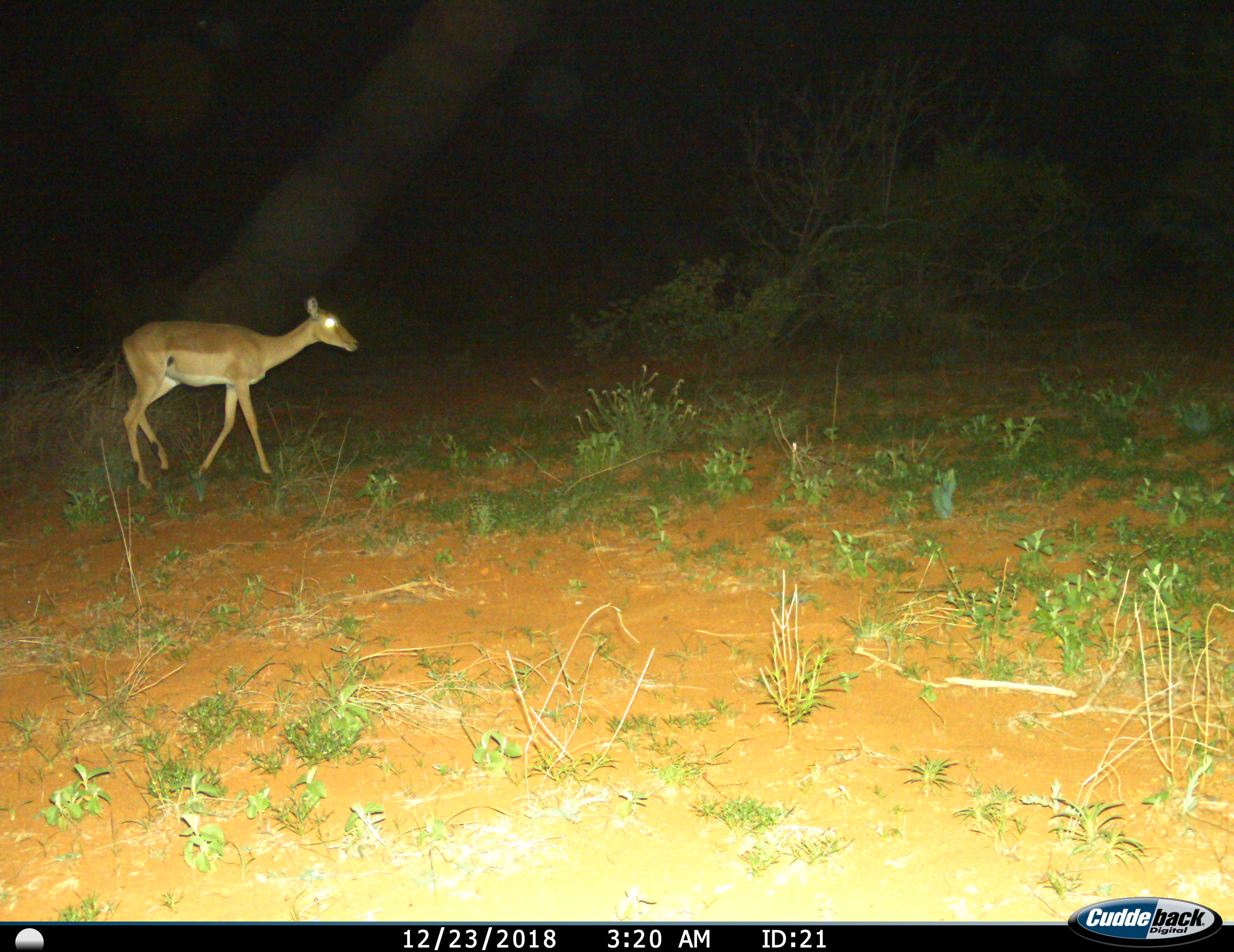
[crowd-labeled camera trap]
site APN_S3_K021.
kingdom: Animalia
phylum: Chordata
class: Mammalia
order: Artiodactyla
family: Bovidae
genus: Aepyceros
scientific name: Aepyceros melampus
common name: impala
Impala (Aepyceros melampus), count 1. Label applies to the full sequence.